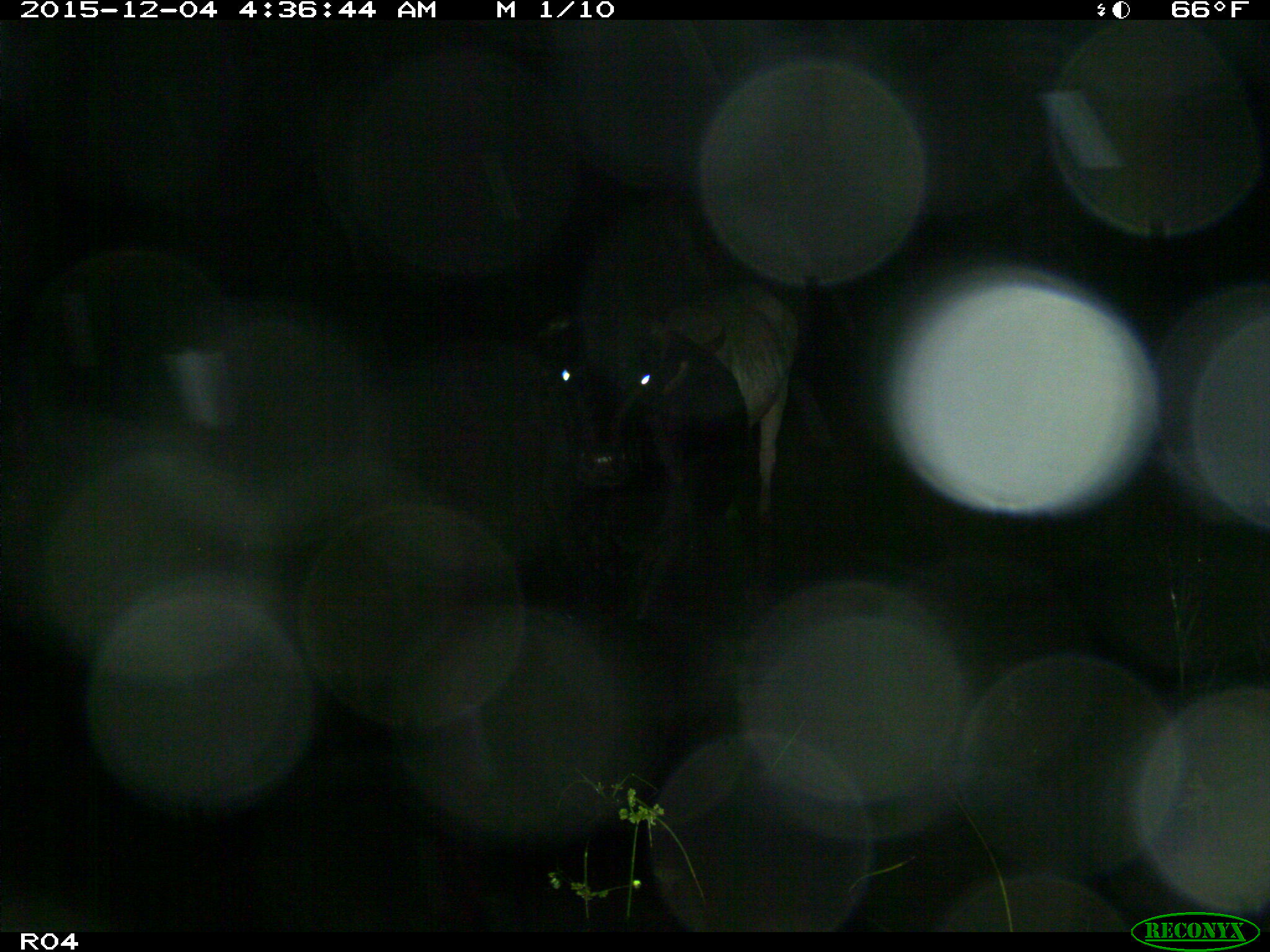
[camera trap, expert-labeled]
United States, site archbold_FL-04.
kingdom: Animalia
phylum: Chordata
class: Mammalia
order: Artiodactyla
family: Bovidae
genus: Bos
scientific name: Bos taurus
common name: domestic cow